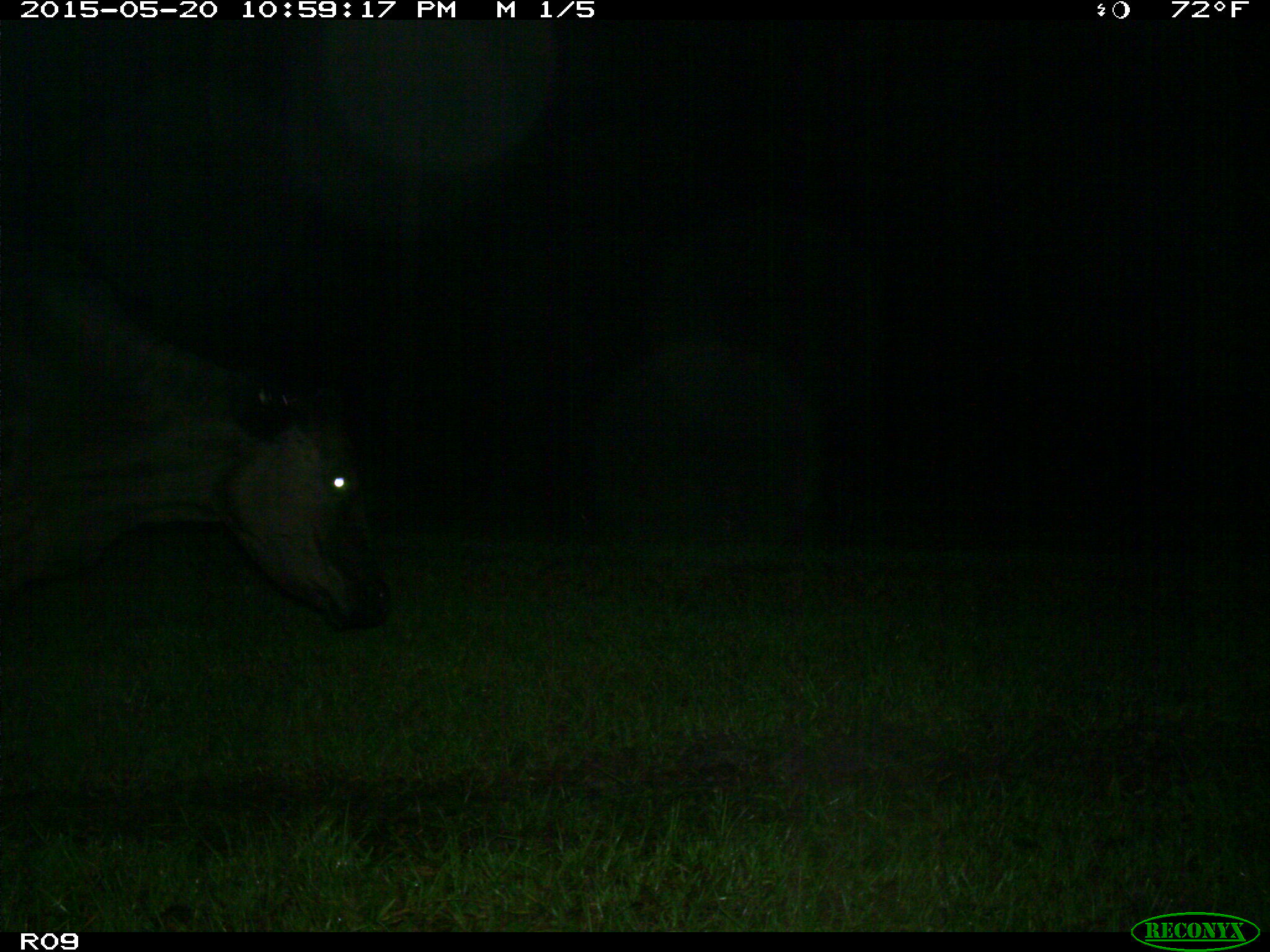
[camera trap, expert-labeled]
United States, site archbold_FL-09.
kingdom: Animalia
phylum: Chordata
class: Mammalia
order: Artiodactyla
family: Bovidae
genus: Bos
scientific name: Bos taurus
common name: domestic cow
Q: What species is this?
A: Bos taurus (domestic cow).